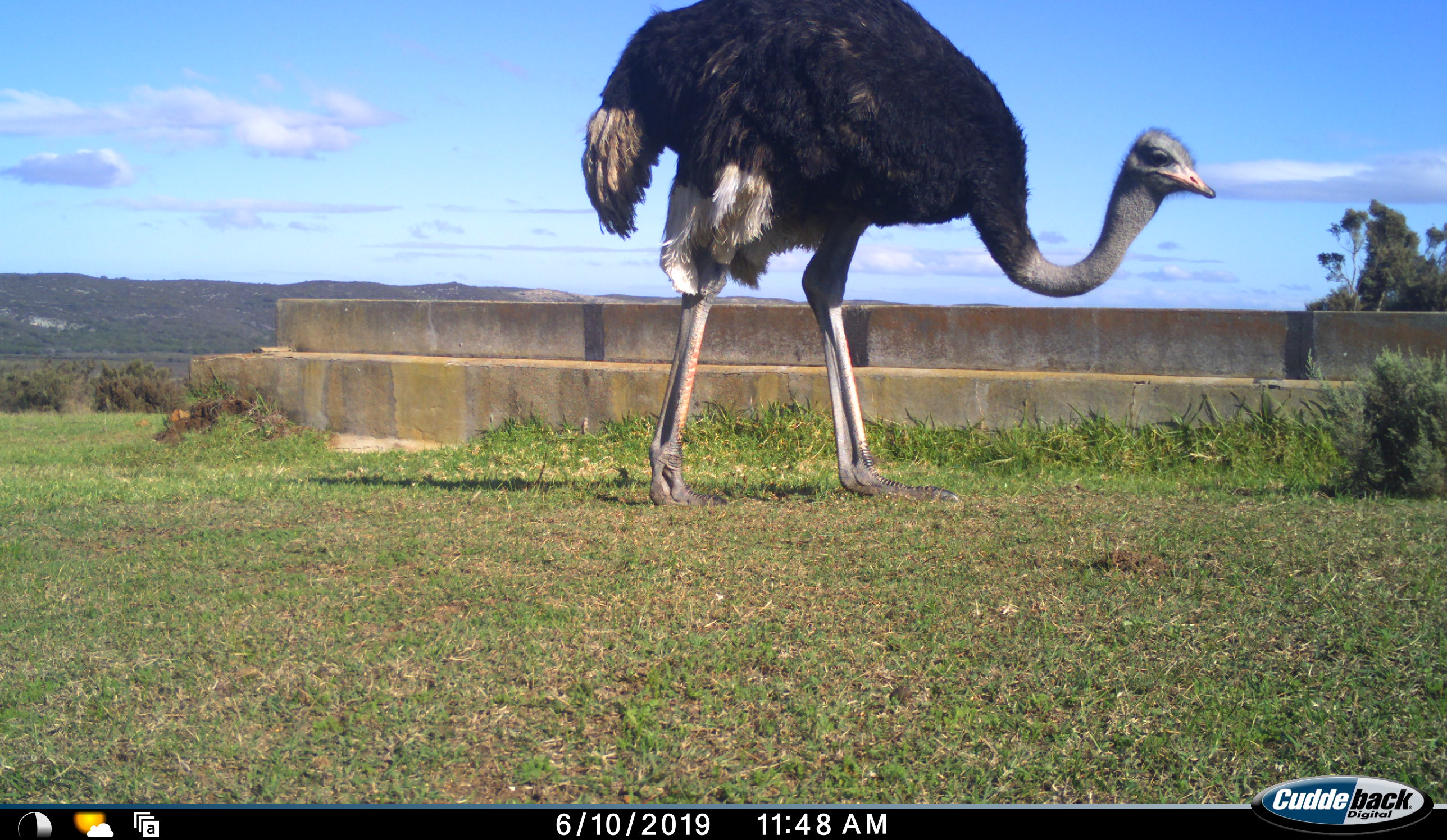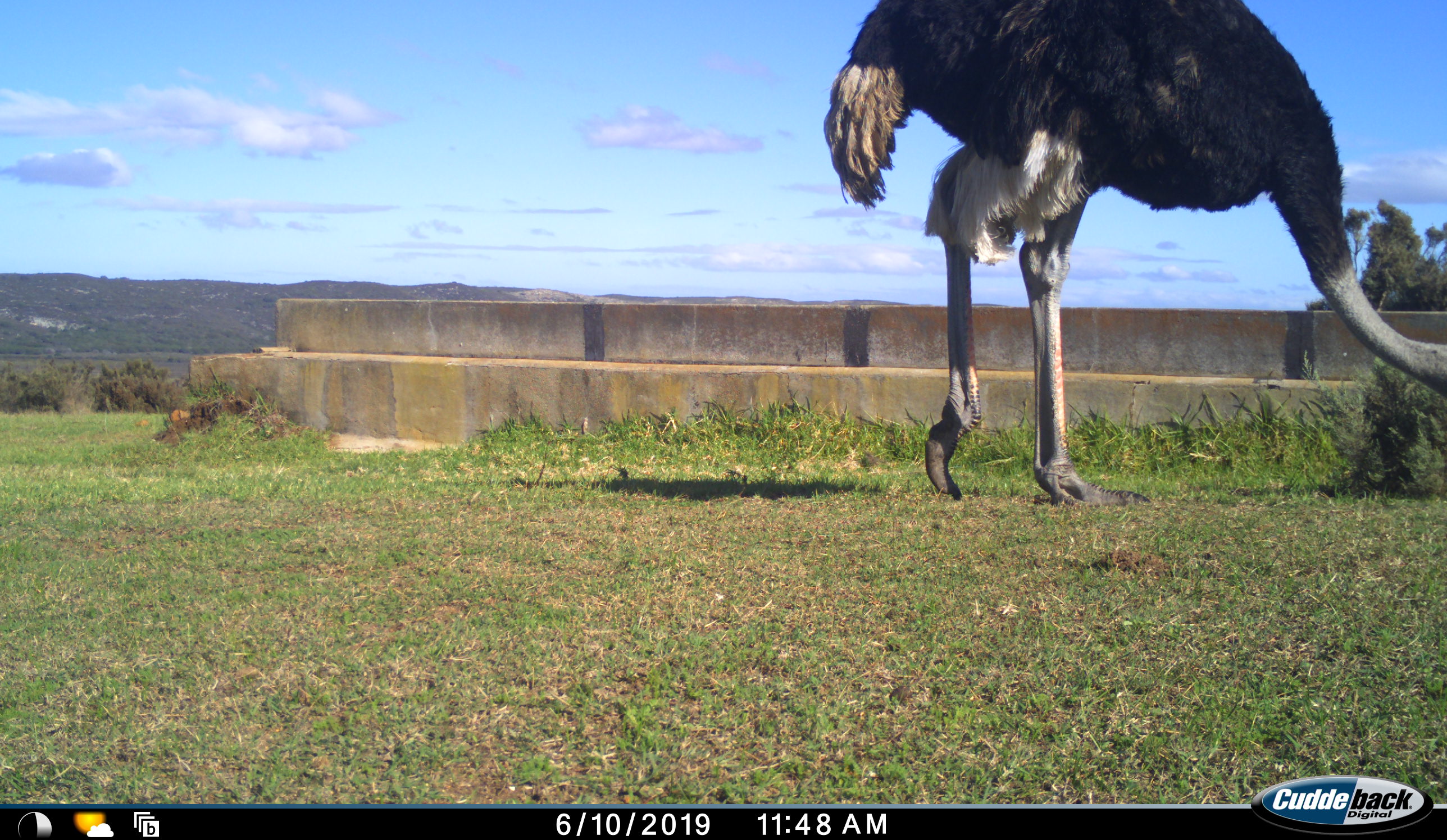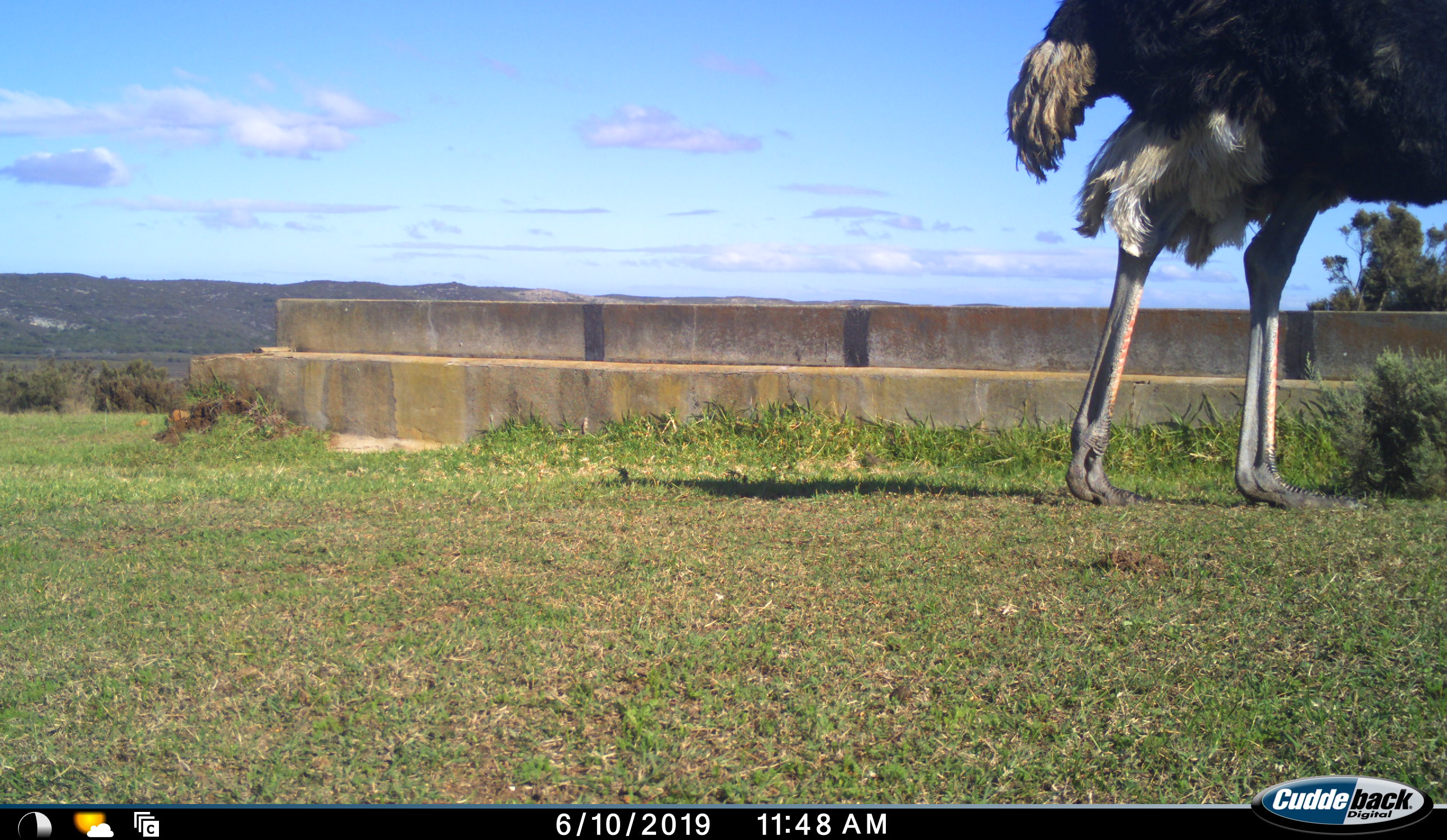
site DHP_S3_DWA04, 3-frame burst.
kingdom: Animalia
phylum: Chordata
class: Aves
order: Struthioniformes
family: Struthionidae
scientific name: Struthionidae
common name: ostrich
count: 1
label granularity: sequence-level